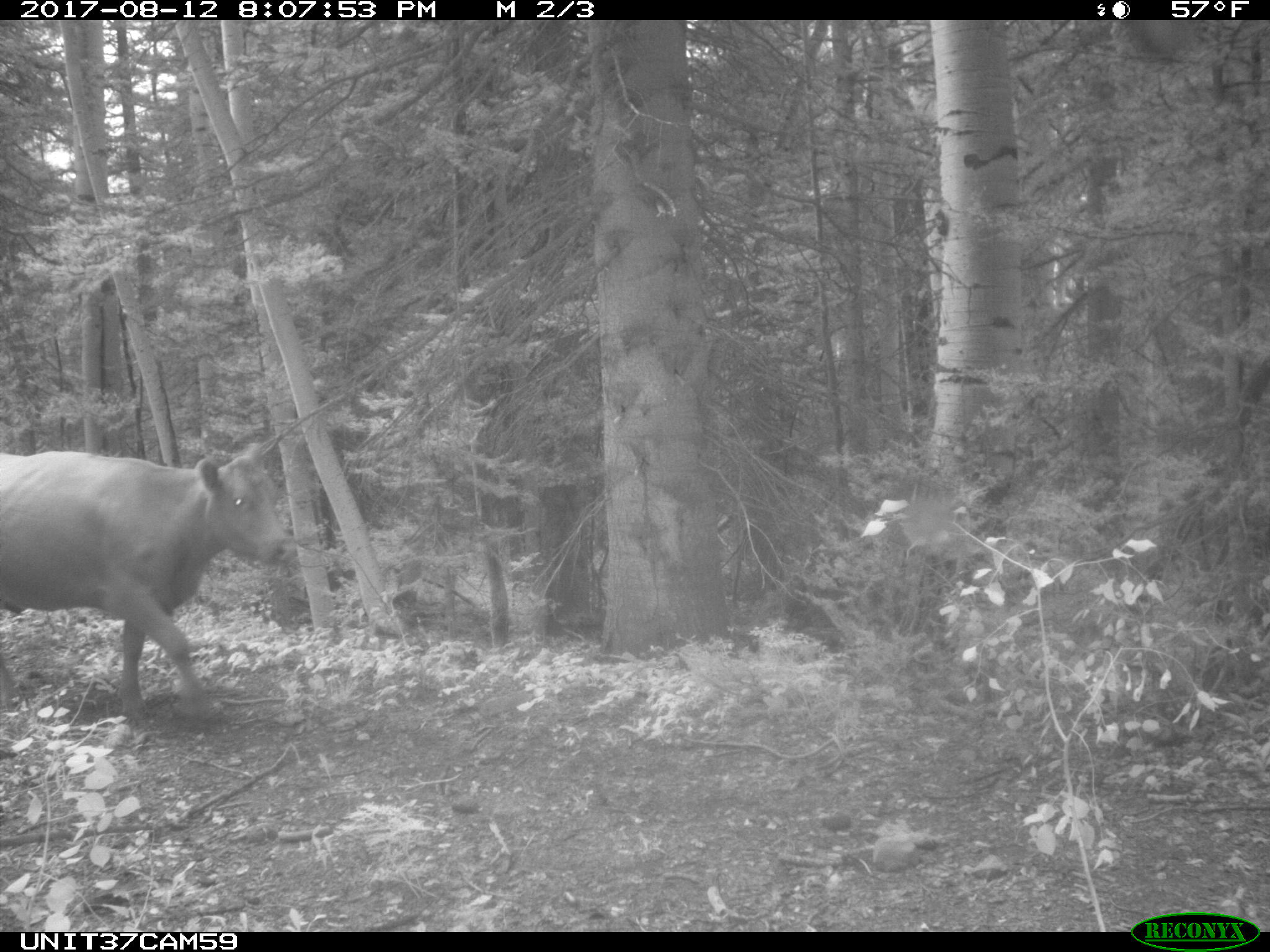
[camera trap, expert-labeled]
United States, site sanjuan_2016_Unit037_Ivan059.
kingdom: Animalia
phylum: Chordata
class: Mammalia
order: Artiodactyla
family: Bovidae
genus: Bos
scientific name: Bos taurus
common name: domestic cow